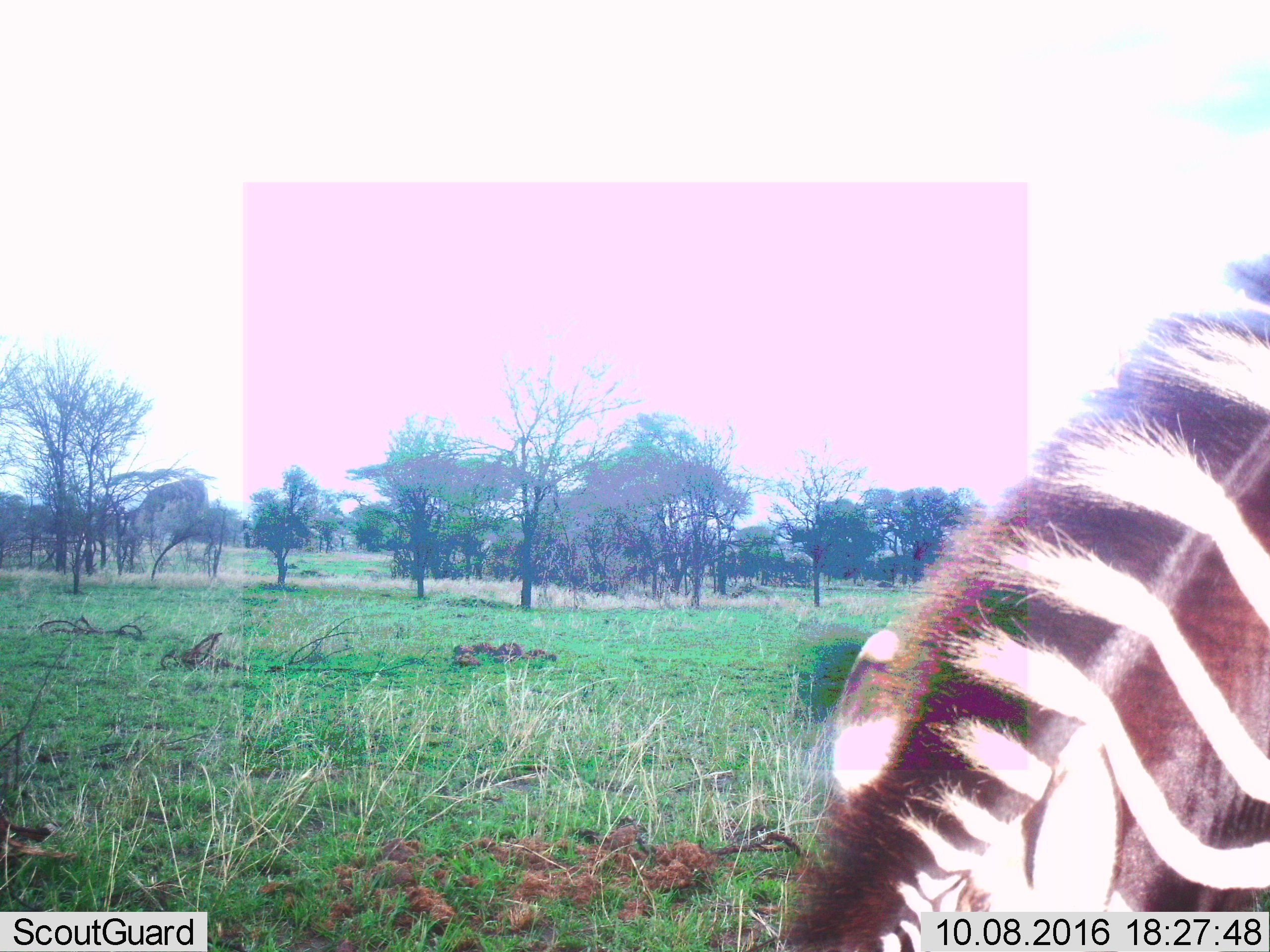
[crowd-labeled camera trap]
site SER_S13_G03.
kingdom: Animalia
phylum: Chordata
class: Mammalia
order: Perissodactyla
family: Equidae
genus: Equus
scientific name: Equus quagga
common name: plains zebra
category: zebraplains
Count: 1.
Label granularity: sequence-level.